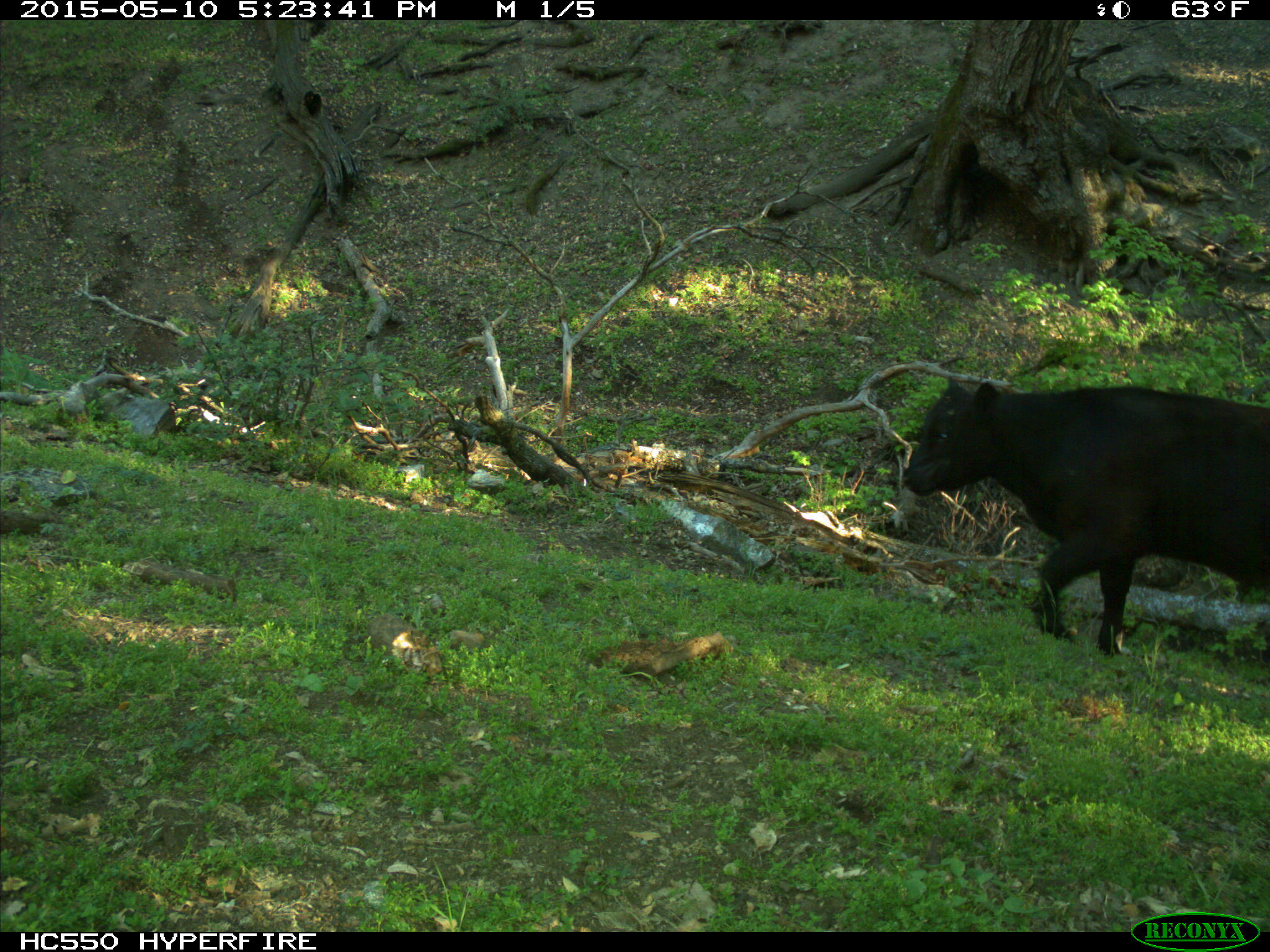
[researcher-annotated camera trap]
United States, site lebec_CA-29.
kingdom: Animalia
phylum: Chordata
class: Mammalia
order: Artiodactyla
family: Bovidae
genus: Bos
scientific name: Bos taurus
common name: domestic cow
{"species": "Bos taurus (domestic cow)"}